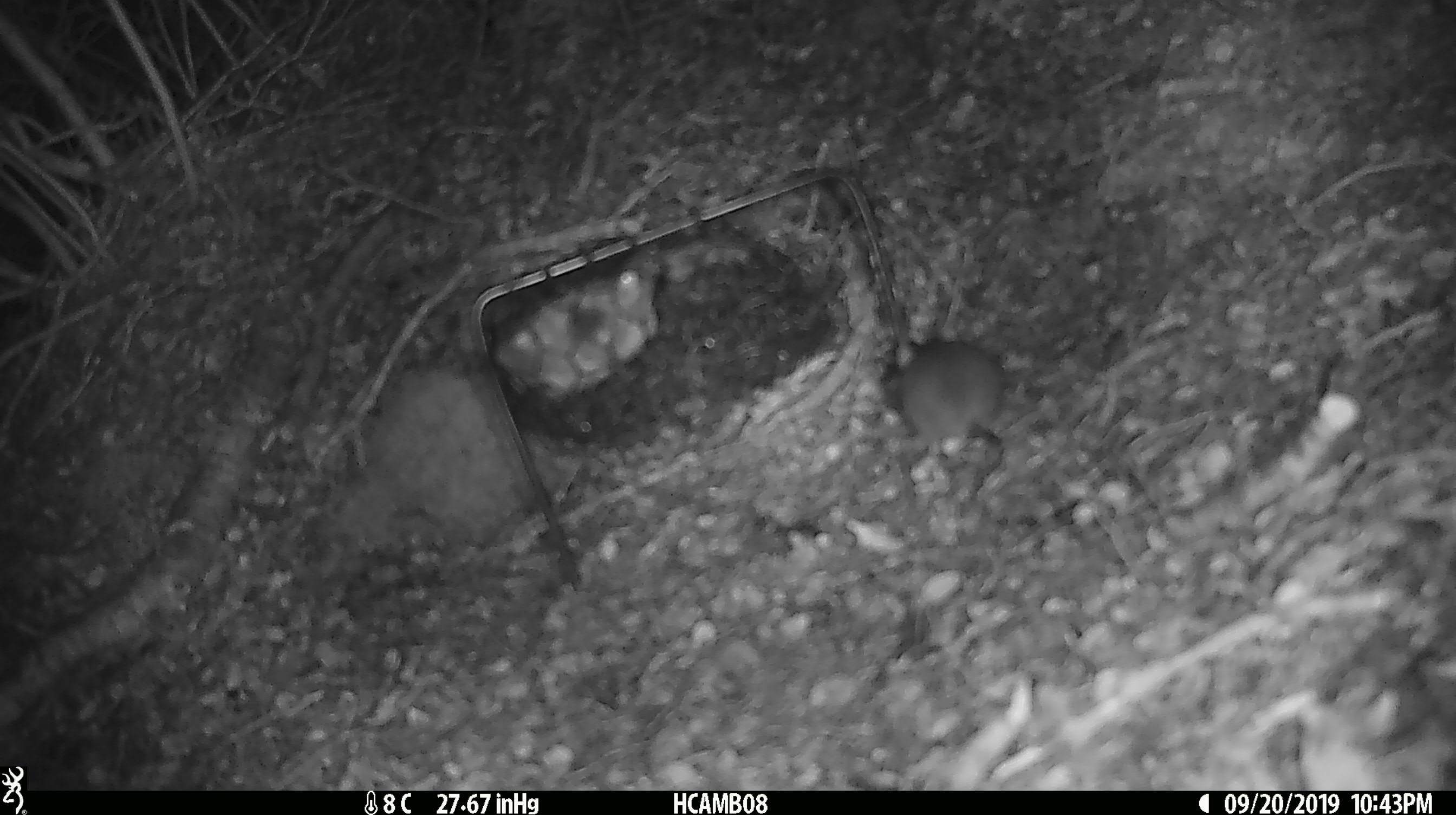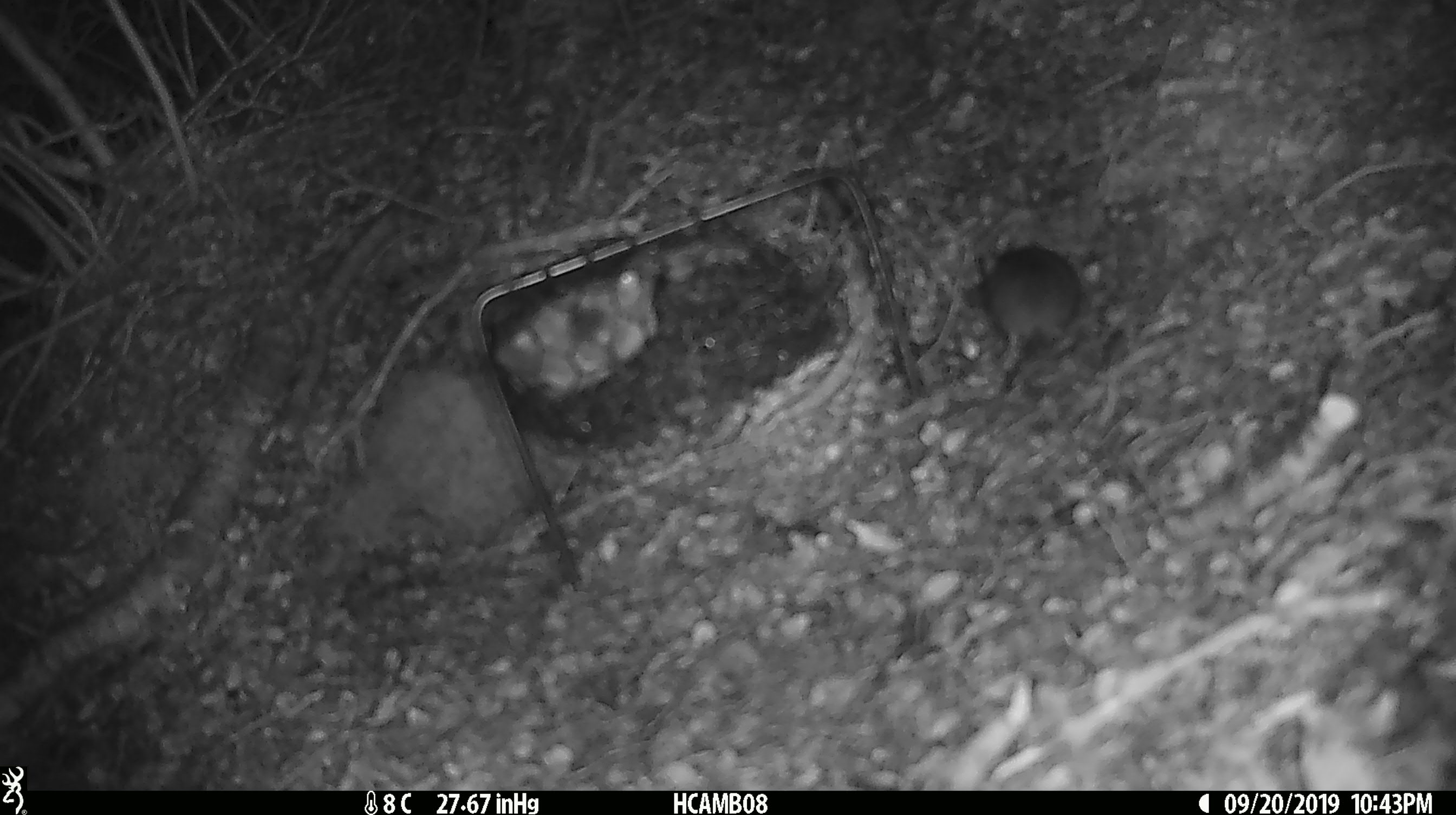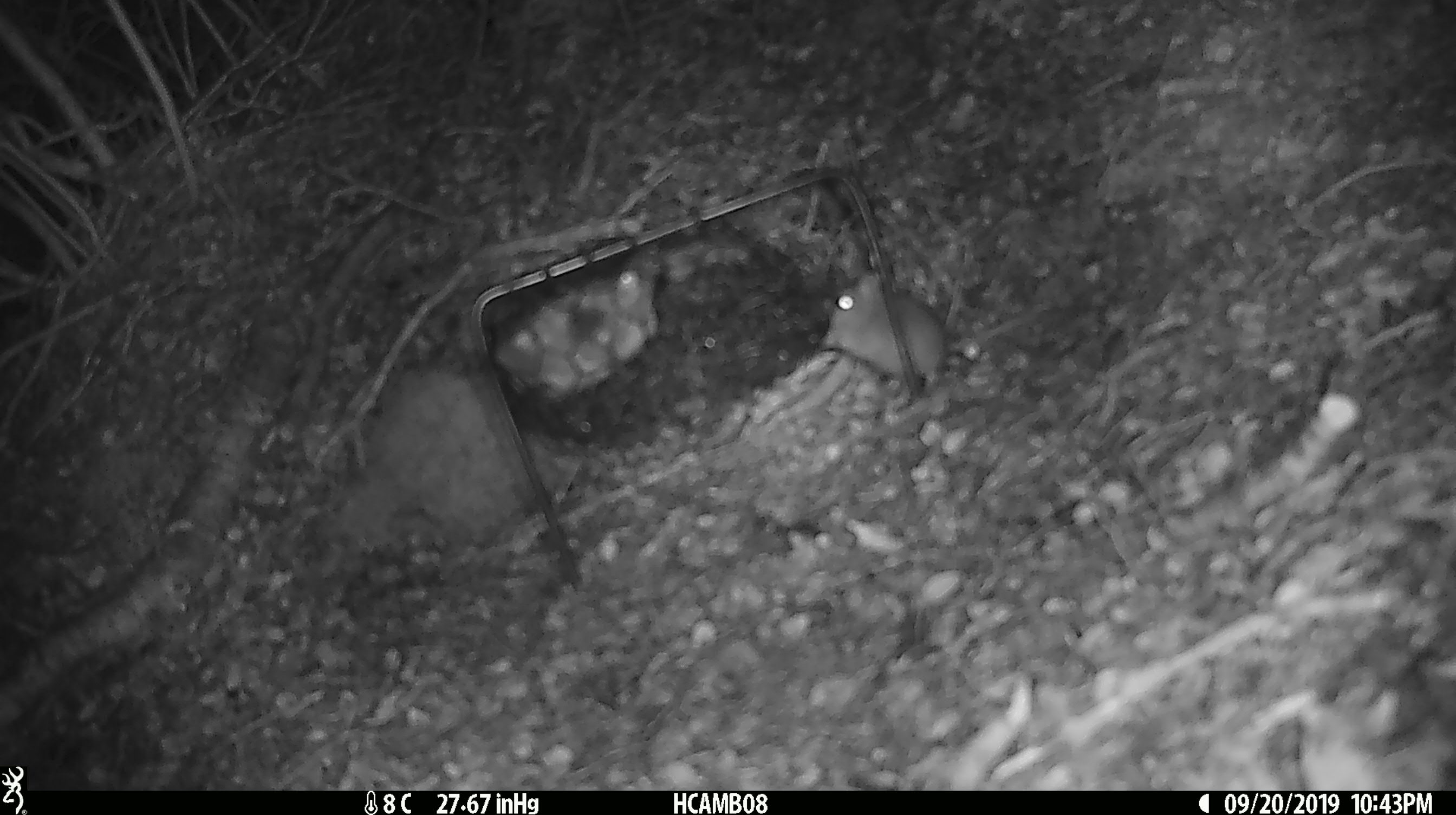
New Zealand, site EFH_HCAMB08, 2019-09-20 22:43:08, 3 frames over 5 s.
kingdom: Animalia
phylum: Chordata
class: Mammalia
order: Rodentia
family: Muridae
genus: Mus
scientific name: Mus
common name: mouse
Mouse (Mus).